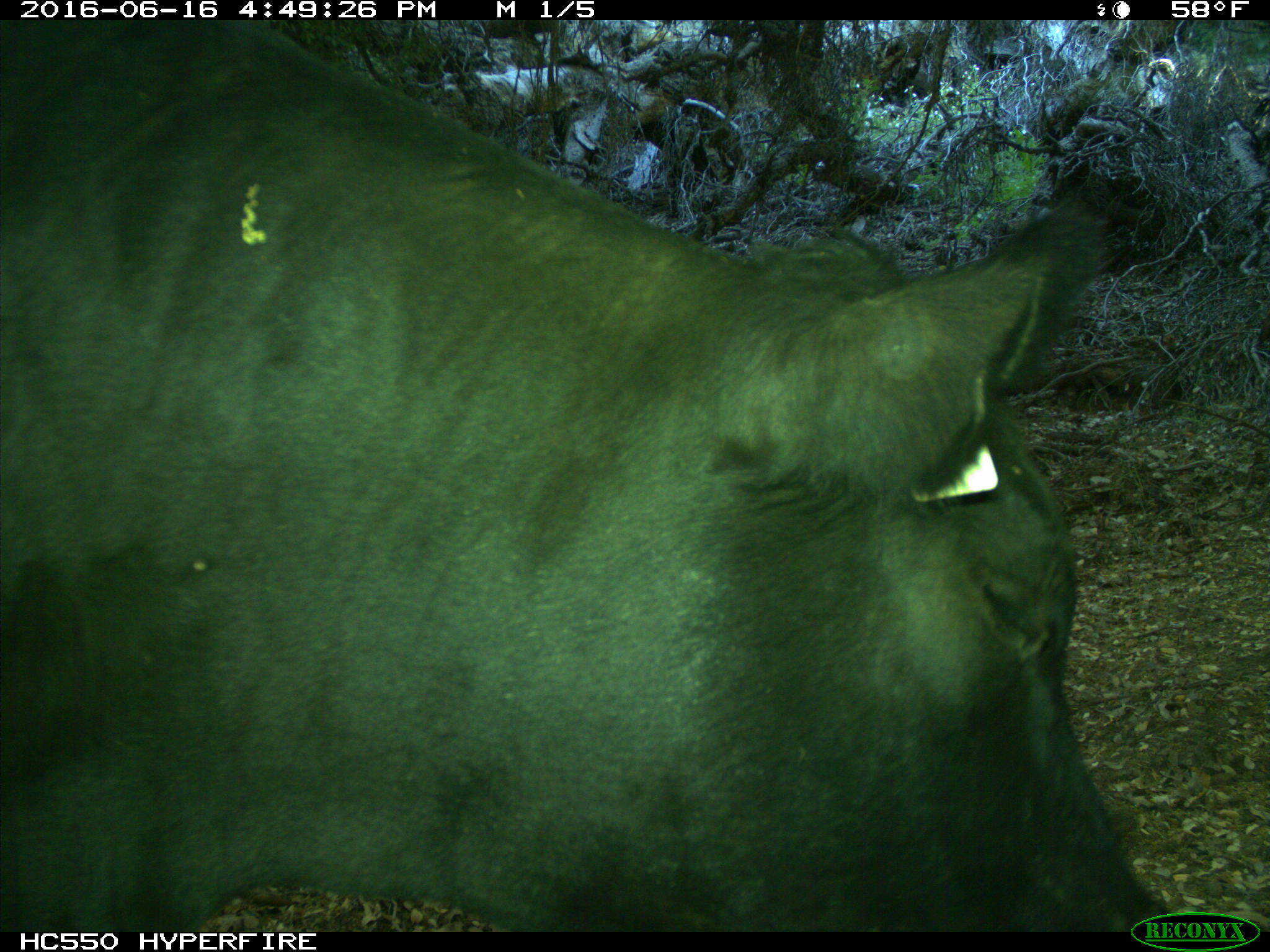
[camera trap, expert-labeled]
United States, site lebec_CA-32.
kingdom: Animalia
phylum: Chordata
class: Mammalia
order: Artiodactyla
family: Bovidae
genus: Bos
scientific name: Bos taurus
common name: domestic cow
Bos taurus (domestic cow).